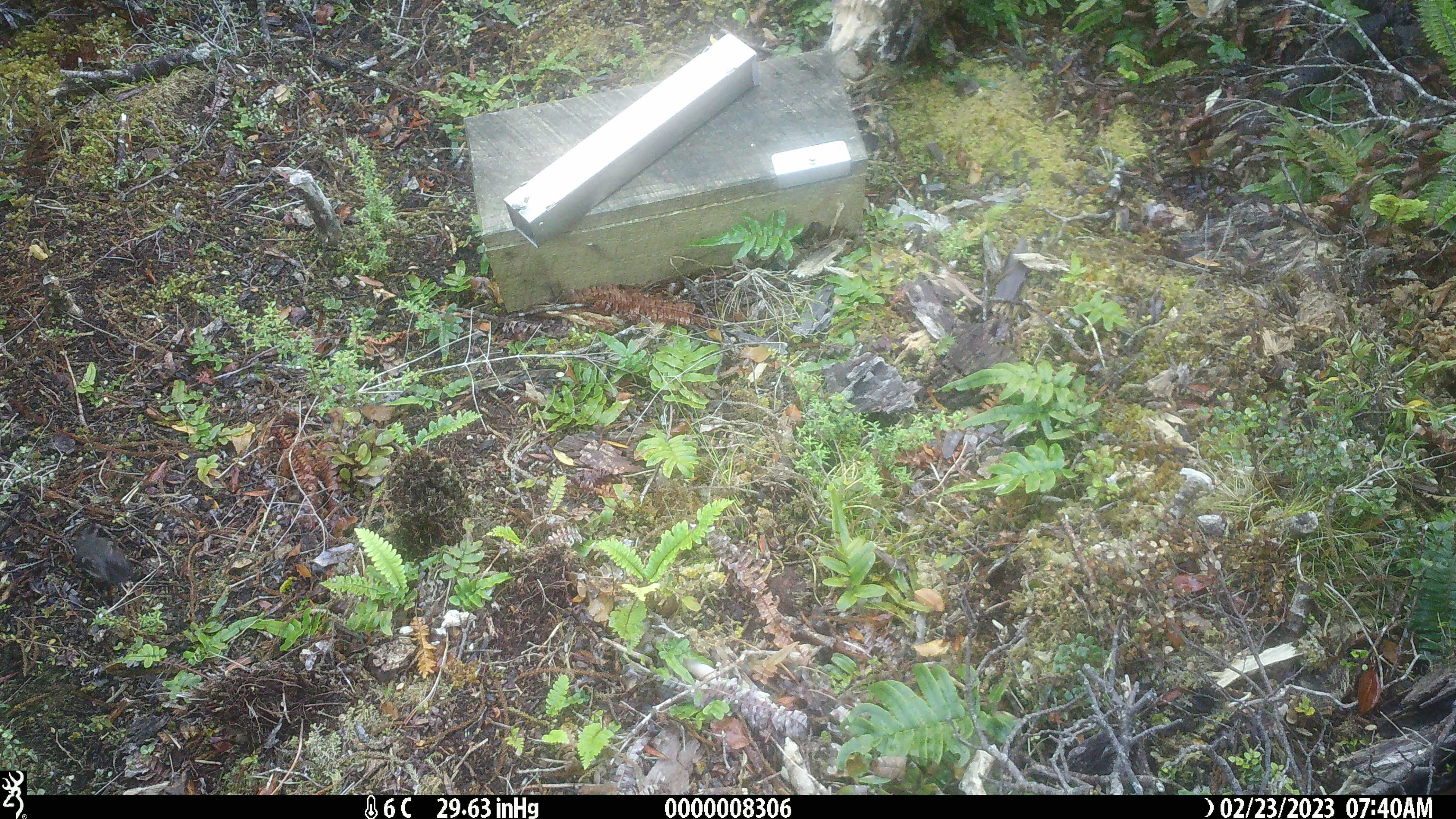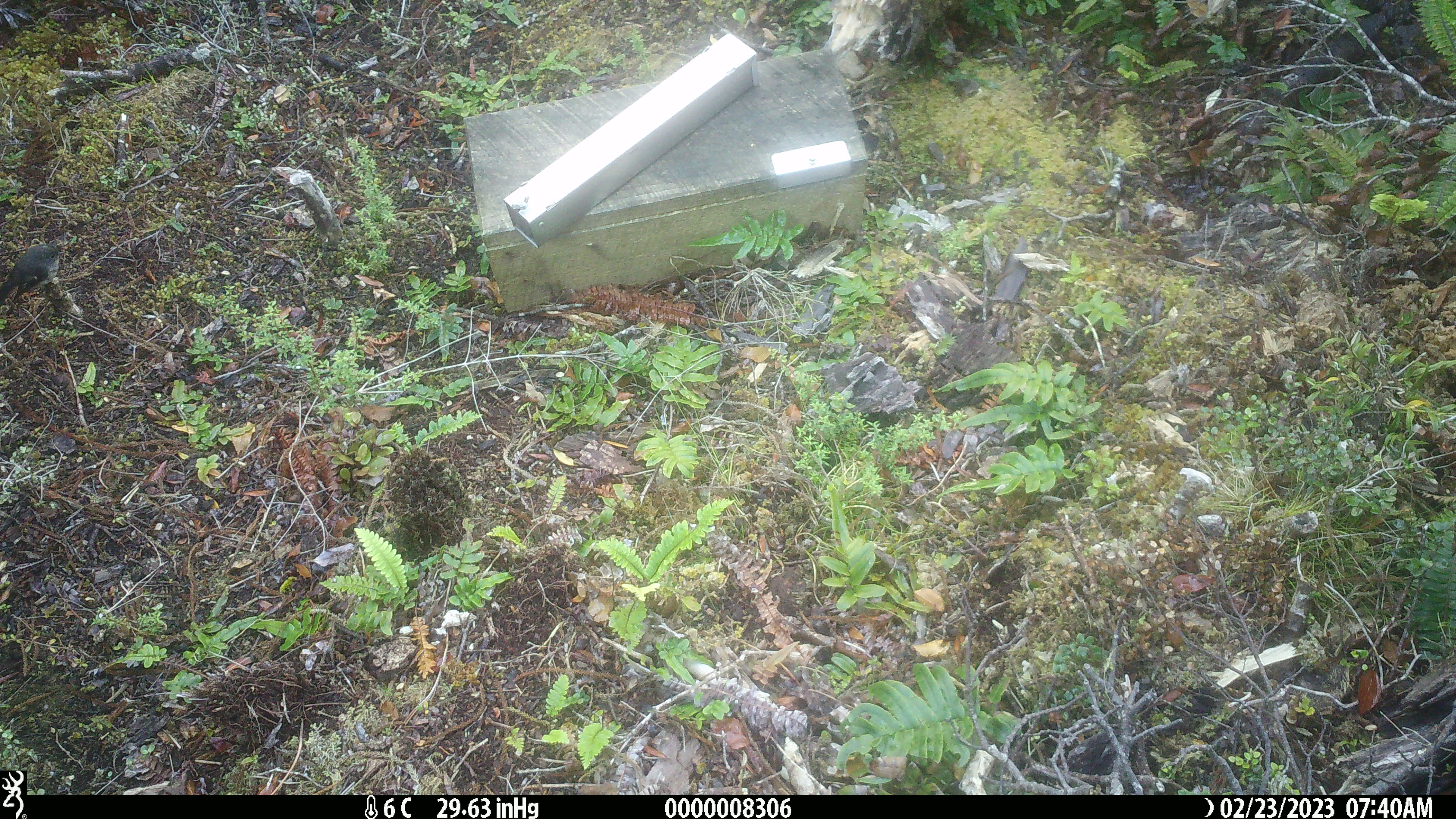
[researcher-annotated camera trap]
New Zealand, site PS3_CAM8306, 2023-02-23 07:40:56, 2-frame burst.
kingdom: Animalia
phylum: Chordata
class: Aves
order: Passeriformes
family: Petroicidae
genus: Petroica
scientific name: Petroica macrocephala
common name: tomtit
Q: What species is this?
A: Tomtit (Petroica macrocephala).